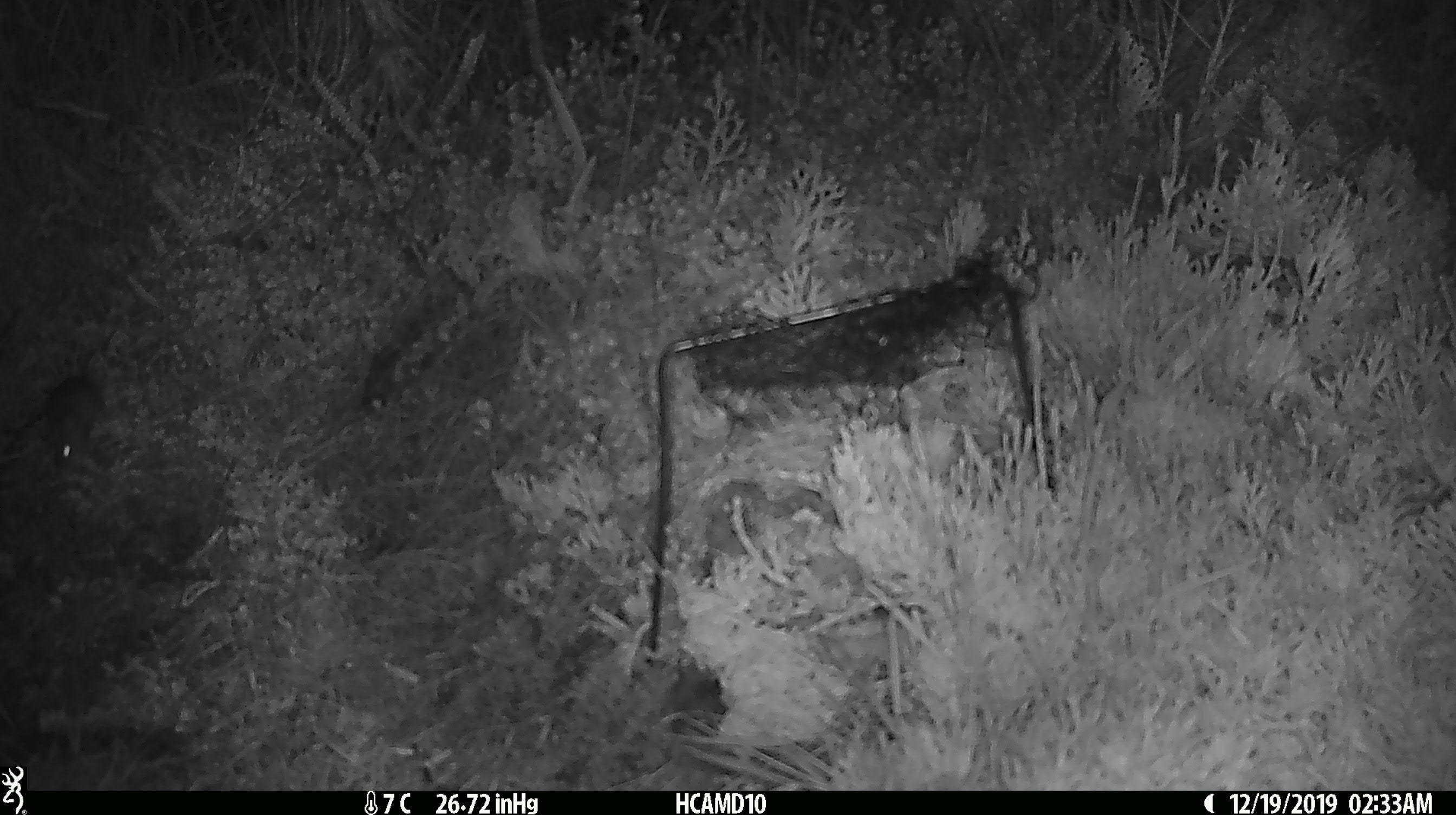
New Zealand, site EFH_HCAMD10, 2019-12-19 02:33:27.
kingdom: Animalia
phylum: Chordata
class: Mammalia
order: Rodentia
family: Muridae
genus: Mus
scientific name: Mus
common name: mouse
Mouse (Mus).